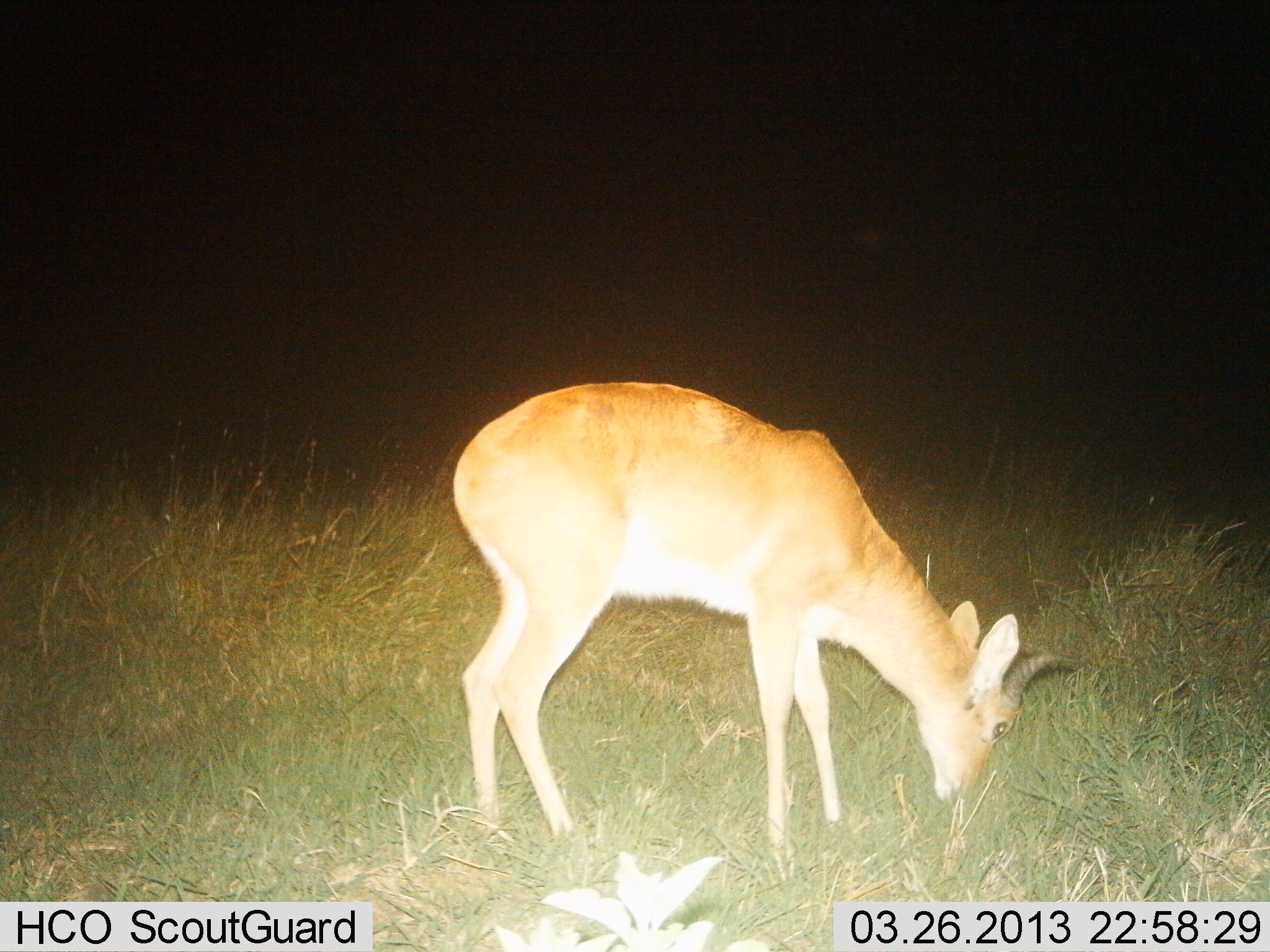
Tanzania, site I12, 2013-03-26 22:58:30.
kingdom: Animalia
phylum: Chordata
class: Mammalia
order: Artiodactyla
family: Bovidae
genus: Redunca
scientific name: Redunca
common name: reedbuck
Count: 1.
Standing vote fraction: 22%.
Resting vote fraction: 0%.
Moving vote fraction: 0%.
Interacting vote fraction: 0%.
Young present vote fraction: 0%.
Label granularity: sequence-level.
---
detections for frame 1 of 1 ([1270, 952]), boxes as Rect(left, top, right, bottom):
animal: Rect(454, 381, 1083, 879)